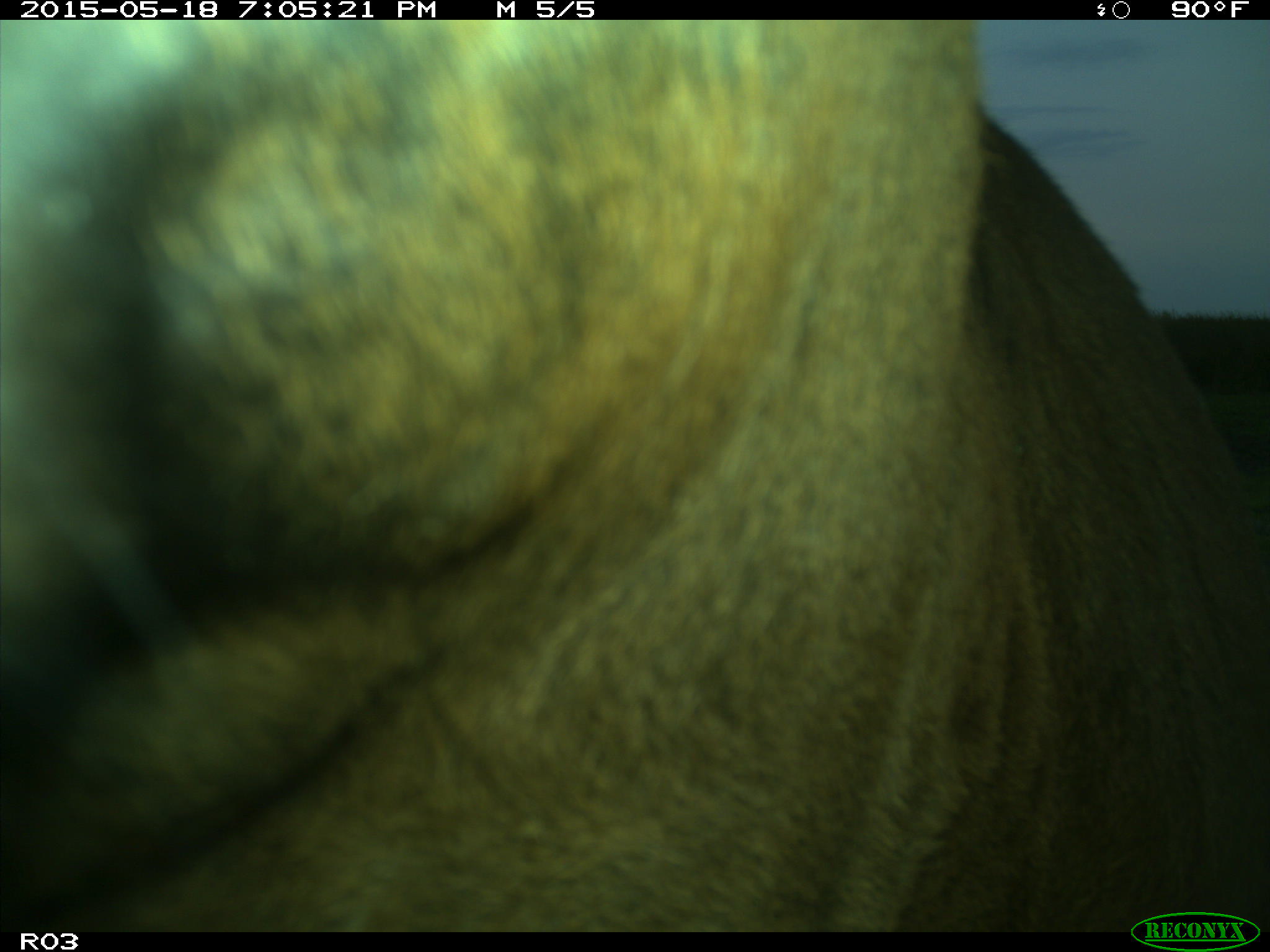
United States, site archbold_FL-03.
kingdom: Animalia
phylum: Chordata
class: Mammalia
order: Artiodactyla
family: Bovidae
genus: Bos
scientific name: Bos taurus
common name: domestic cow